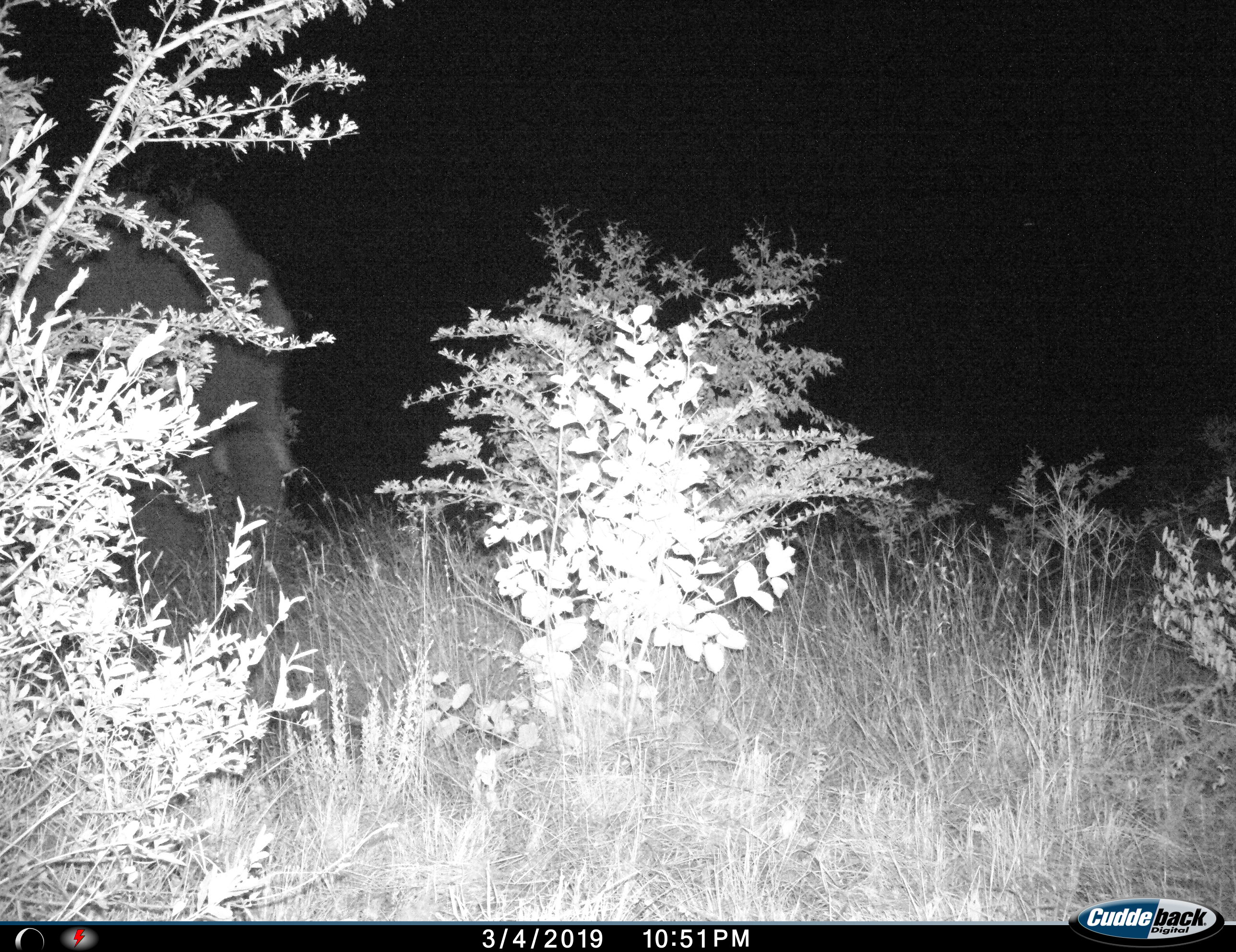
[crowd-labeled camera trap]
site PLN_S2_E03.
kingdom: Animalia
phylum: Chordata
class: Mammalia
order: Proboscidea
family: Elephantidae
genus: Loxodonta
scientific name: Loxodonta africana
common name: african bush elephant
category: elephant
Elephant (african bush elephant) (Loxodonta africana), count 1. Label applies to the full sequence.